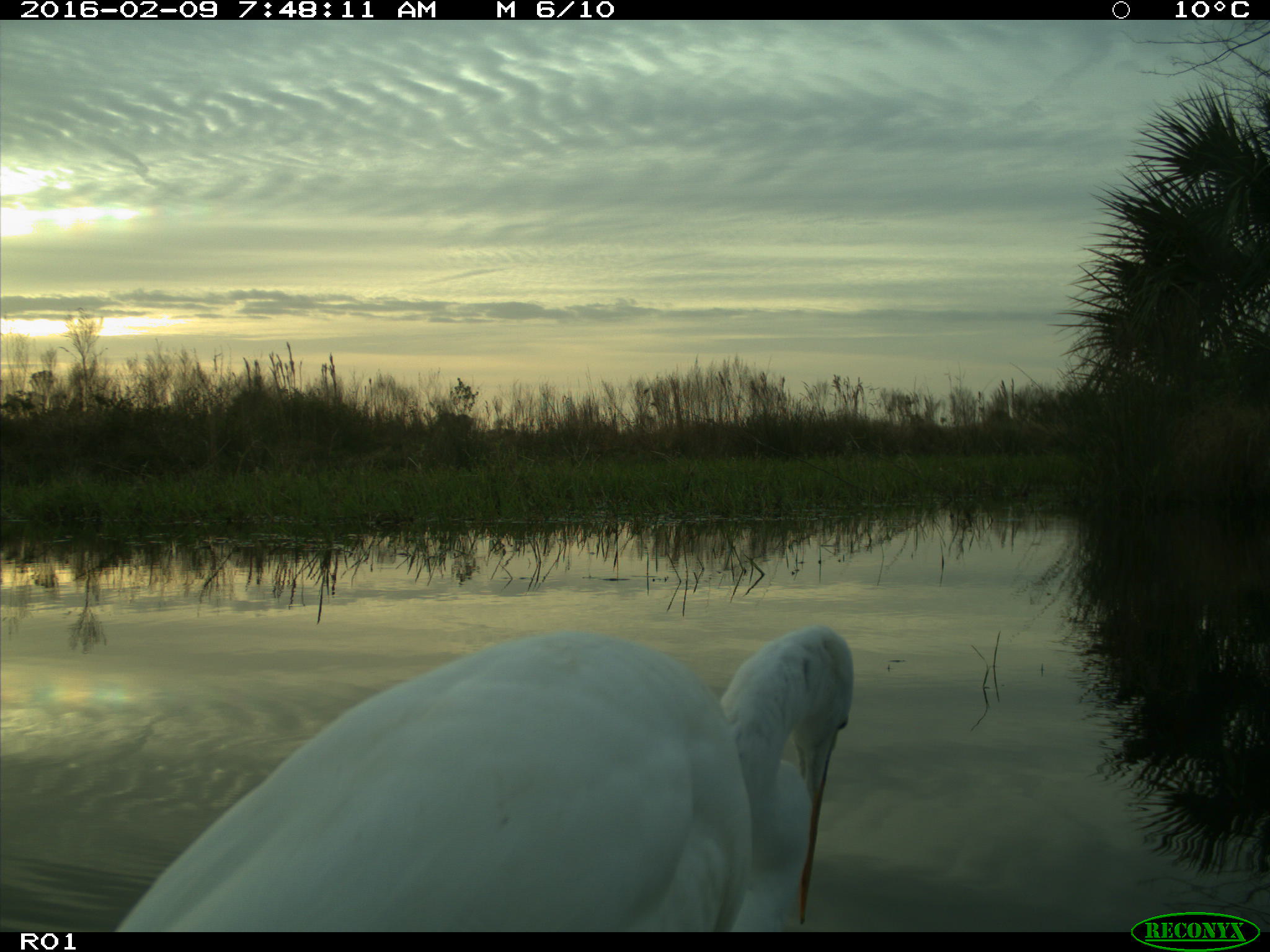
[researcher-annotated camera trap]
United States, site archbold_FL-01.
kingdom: Animalia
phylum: Chordata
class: Aves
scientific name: Aves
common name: birds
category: unidentified bird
Unidentified bird (birds) (Aves).